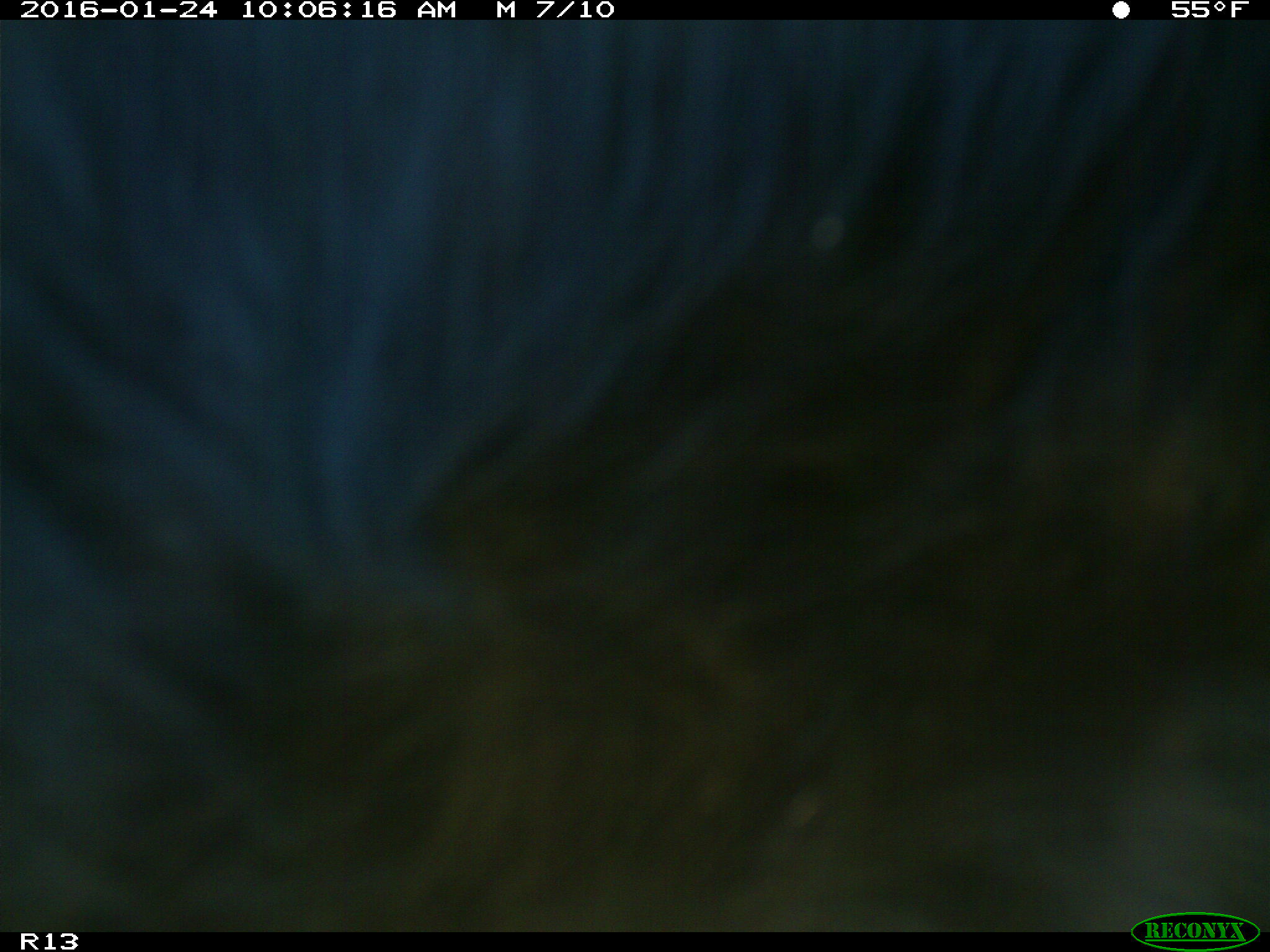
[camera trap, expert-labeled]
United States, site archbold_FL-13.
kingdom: Animalia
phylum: Chordata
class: Mammalia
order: Artiodactyla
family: Bovidae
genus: Bos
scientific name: Bos taurus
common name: domestic cow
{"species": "Bos taurus (domestic cow)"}